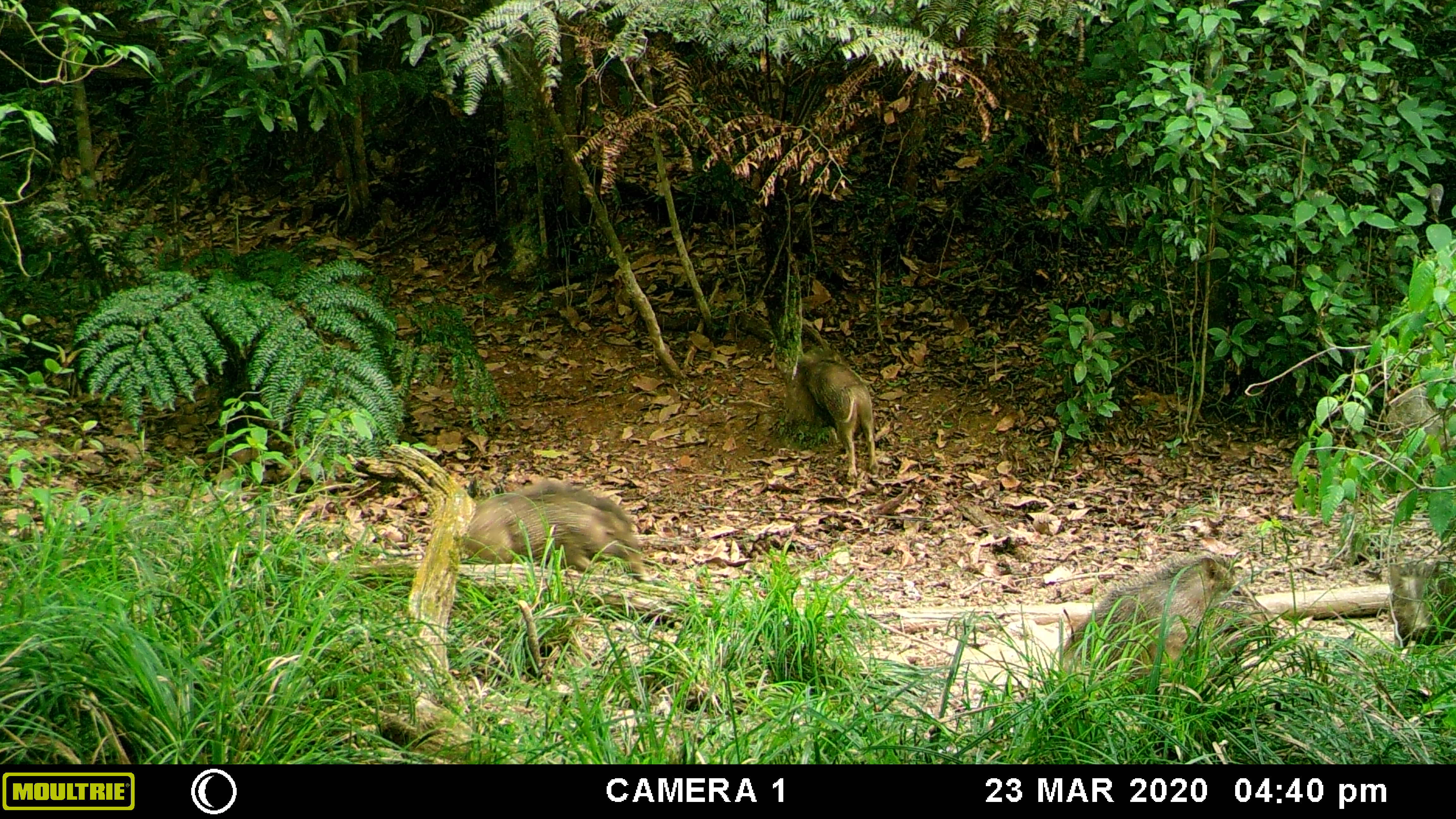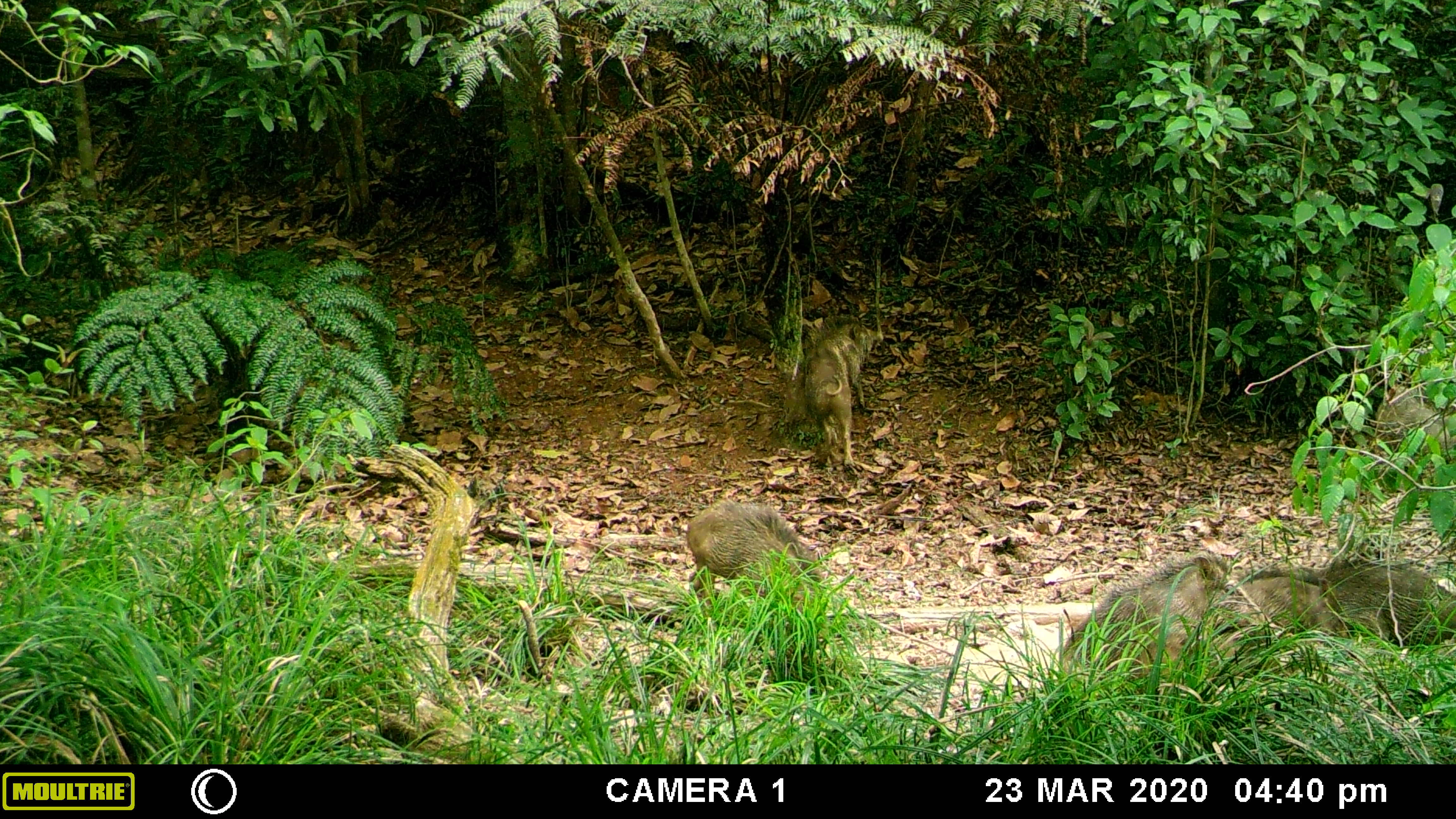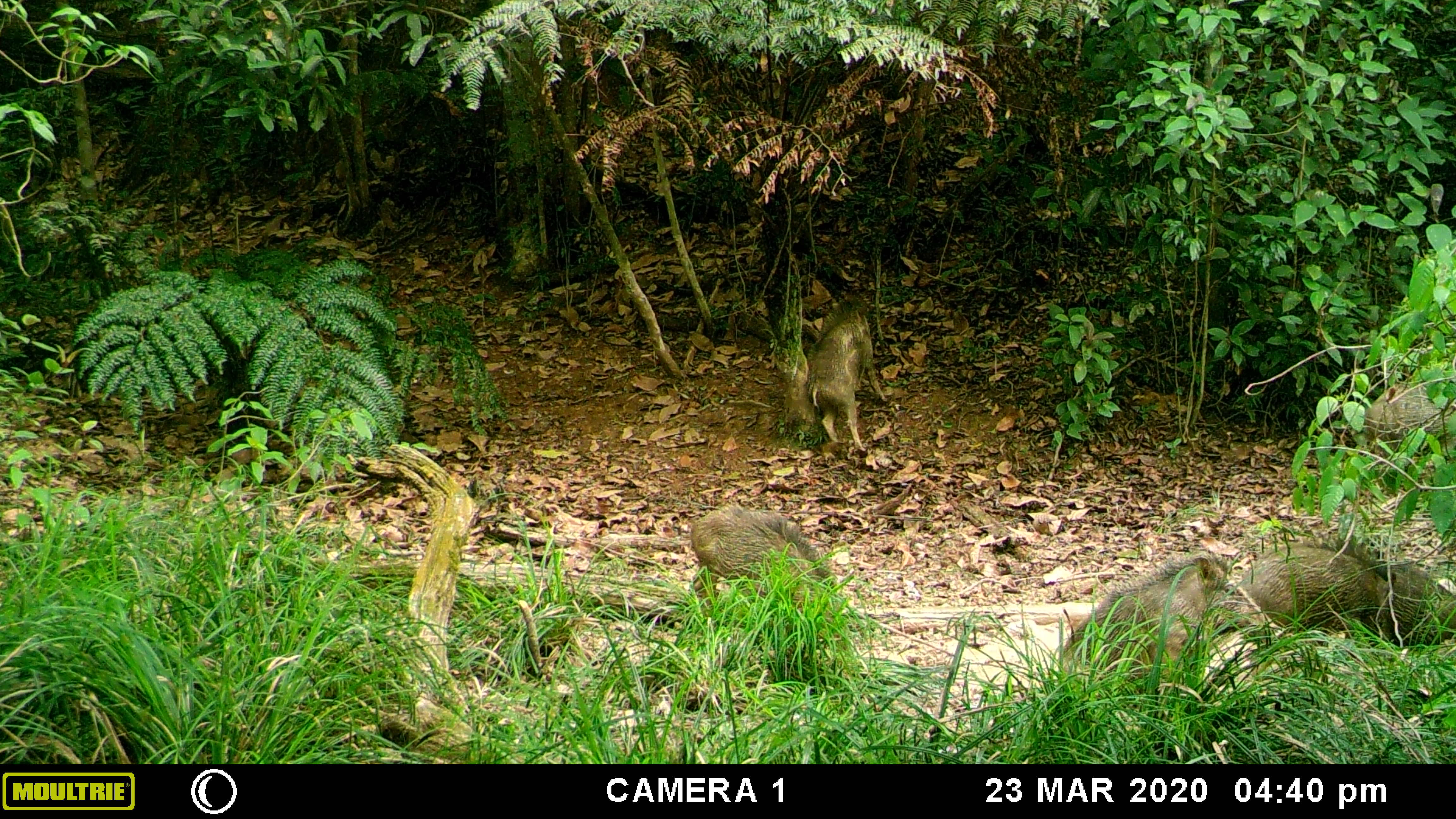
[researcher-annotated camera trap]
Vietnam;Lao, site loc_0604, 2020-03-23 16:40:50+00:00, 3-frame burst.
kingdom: Animalia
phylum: Chordata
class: Mammalia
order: Artiodactyla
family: Suidae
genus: Sus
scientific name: Sus scrofa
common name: eurasian wild pig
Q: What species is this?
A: Eurasian wild pig (Sus scrofa).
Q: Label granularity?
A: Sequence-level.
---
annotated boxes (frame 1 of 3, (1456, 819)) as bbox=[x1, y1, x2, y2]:
eurasian wild pig: bbox=[1059, 552, 1285, 695]; bbox=[463, 480, 652, 581]; bbox=[796, 346, 879, 483]; bbox=[1388, 559, 1455, 652]; bbox=[1386, 384, 1456, 458]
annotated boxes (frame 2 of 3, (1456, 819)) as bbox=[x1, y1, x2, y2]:
eurasian wild pig: bbox=[1058, 550, 1292, 695]; bbox=[686, 498, 828, 613]; bbox=[1296, 558, 1455, 643]; bbox=[802, 315, 884, 466]; bbox=[1237, 567, 1348, 638]; bbox=[1376, 383, 1454, 454]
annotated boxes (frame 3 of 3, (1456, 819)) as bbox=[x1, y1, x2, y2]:
eurasian wild pig: bbox=[1058, 550, 1284, 693]; bbox=[689, 501, 839, 626]; bbox=[1235, 543, 1394, 644]; bbox=[805, 300, 887, 452]; bbox=[1365, 558, 1456, 643]; bbox=[1363, 381, 1456, 455]